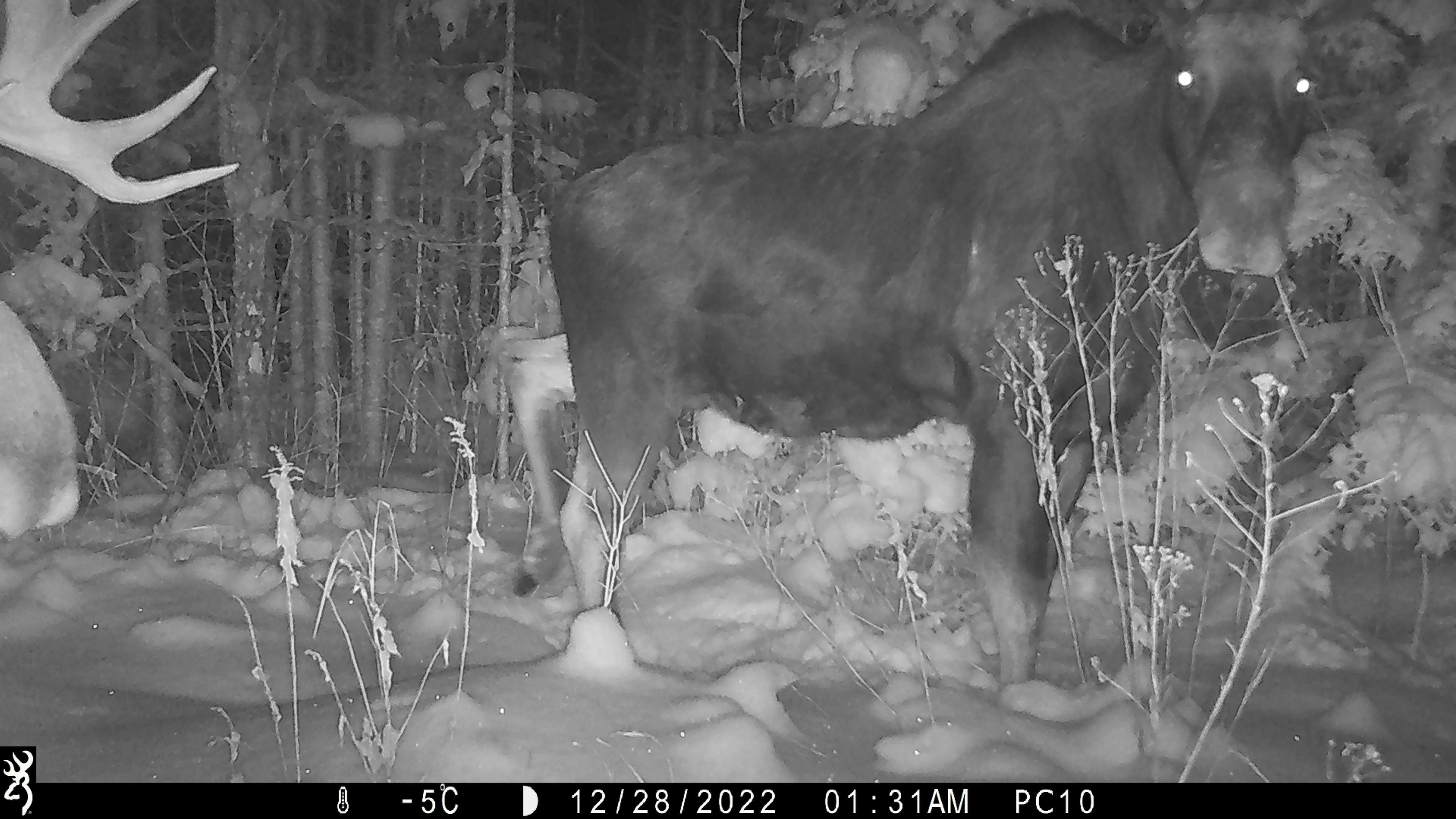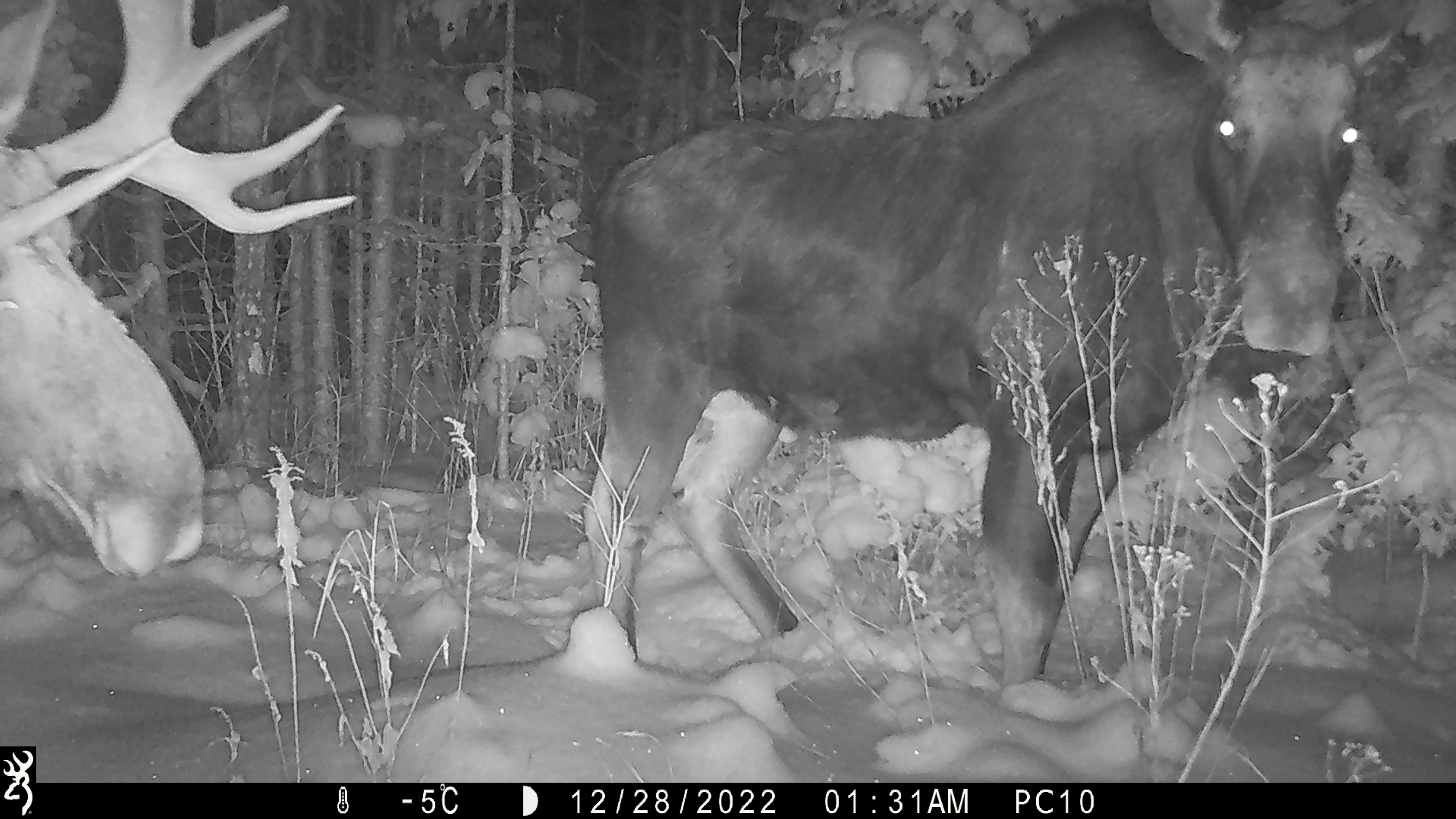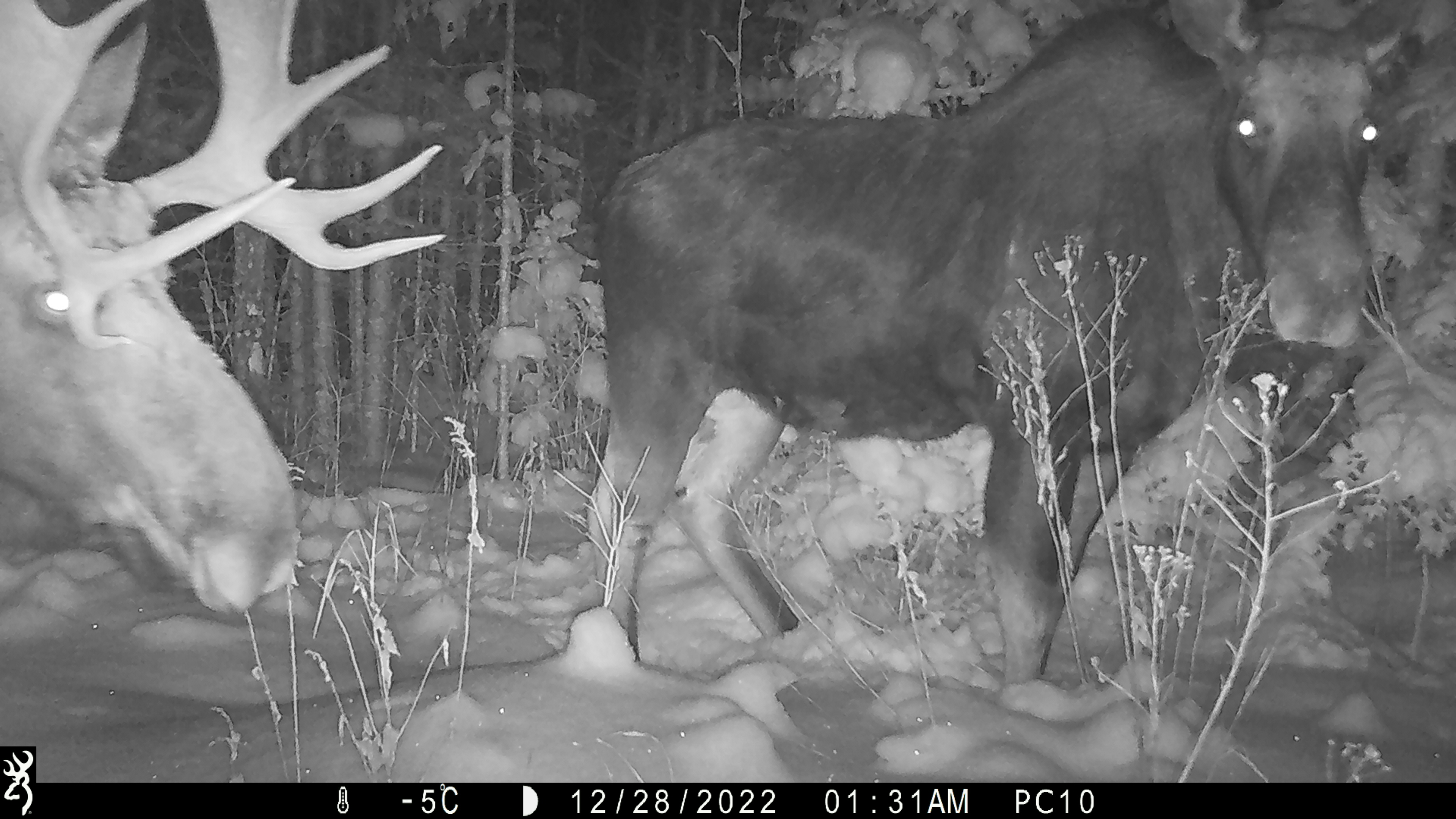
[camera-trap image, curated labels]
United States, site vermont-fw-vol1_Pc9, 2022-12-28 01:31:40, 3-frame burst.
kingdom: Animalia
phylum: Chordata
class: Mammalia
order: Artiodactyla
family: Cervidae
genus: Alces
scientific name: Alces alces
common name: moose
Moose (Alces alces).